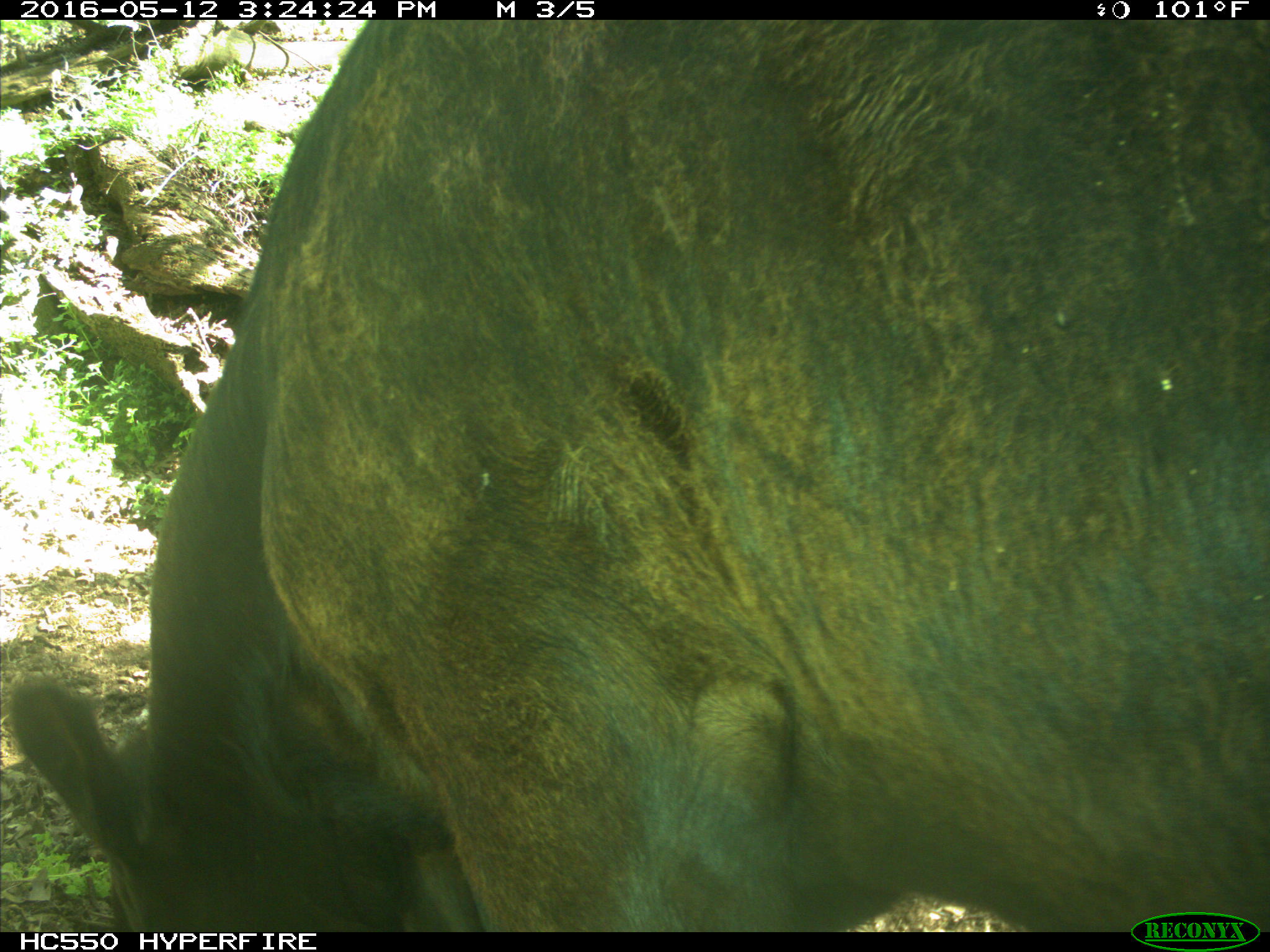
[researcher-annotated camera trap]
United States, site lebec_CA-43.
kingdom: Animalia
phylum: Chordata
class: Mammalia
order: Artiodactyla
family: Bovidae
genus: Bos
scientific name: Bos taurus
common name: domestic cow